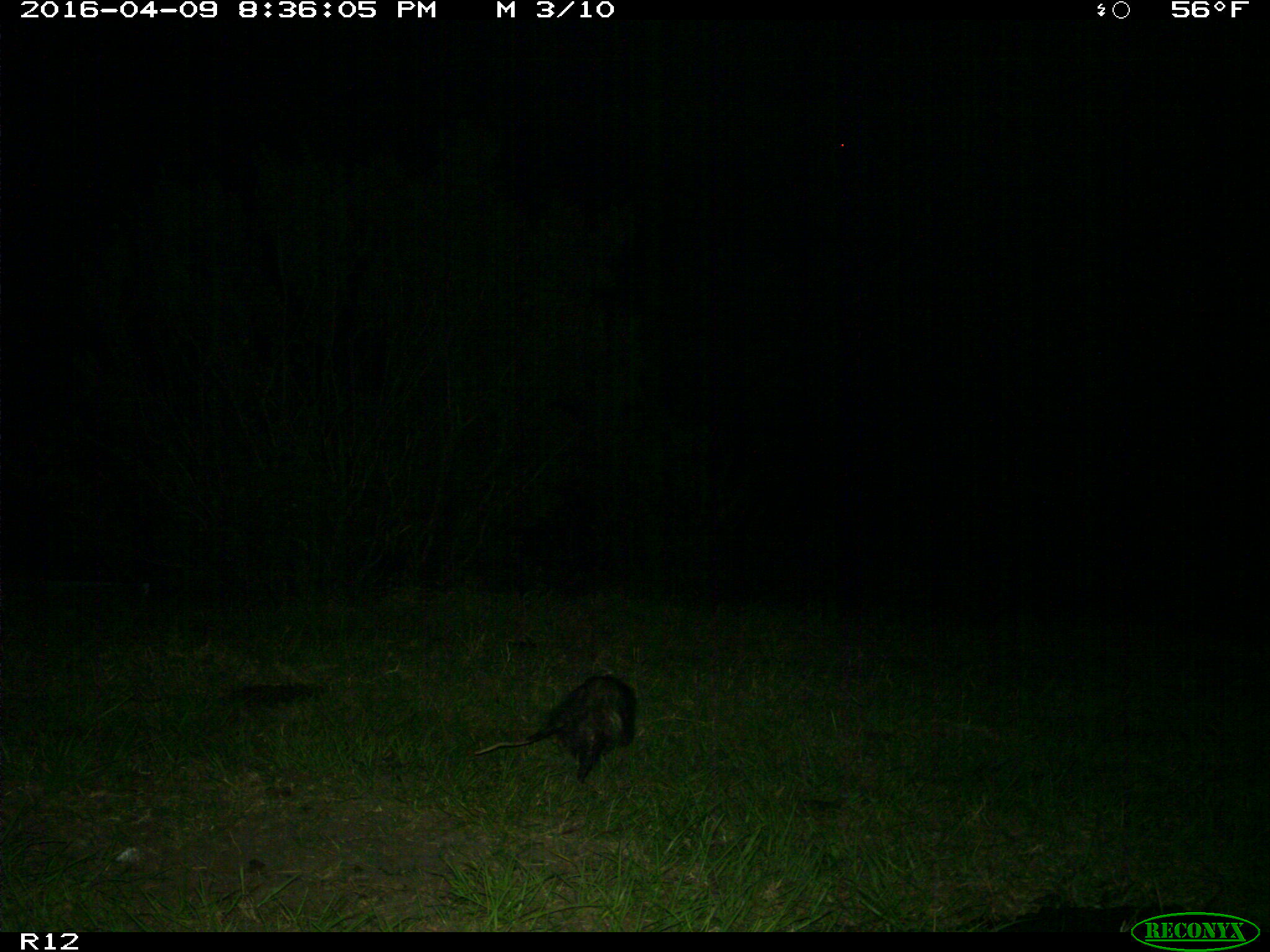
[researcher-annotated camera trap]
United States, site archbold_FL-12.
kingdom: Animalia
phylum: Chordata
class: Mammalia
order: Didelphimorphia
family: Didelphidae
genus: Didelphis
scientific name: Didelphis virginiana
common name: virginia opossum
Didelphis virginiana (virginia opossum).